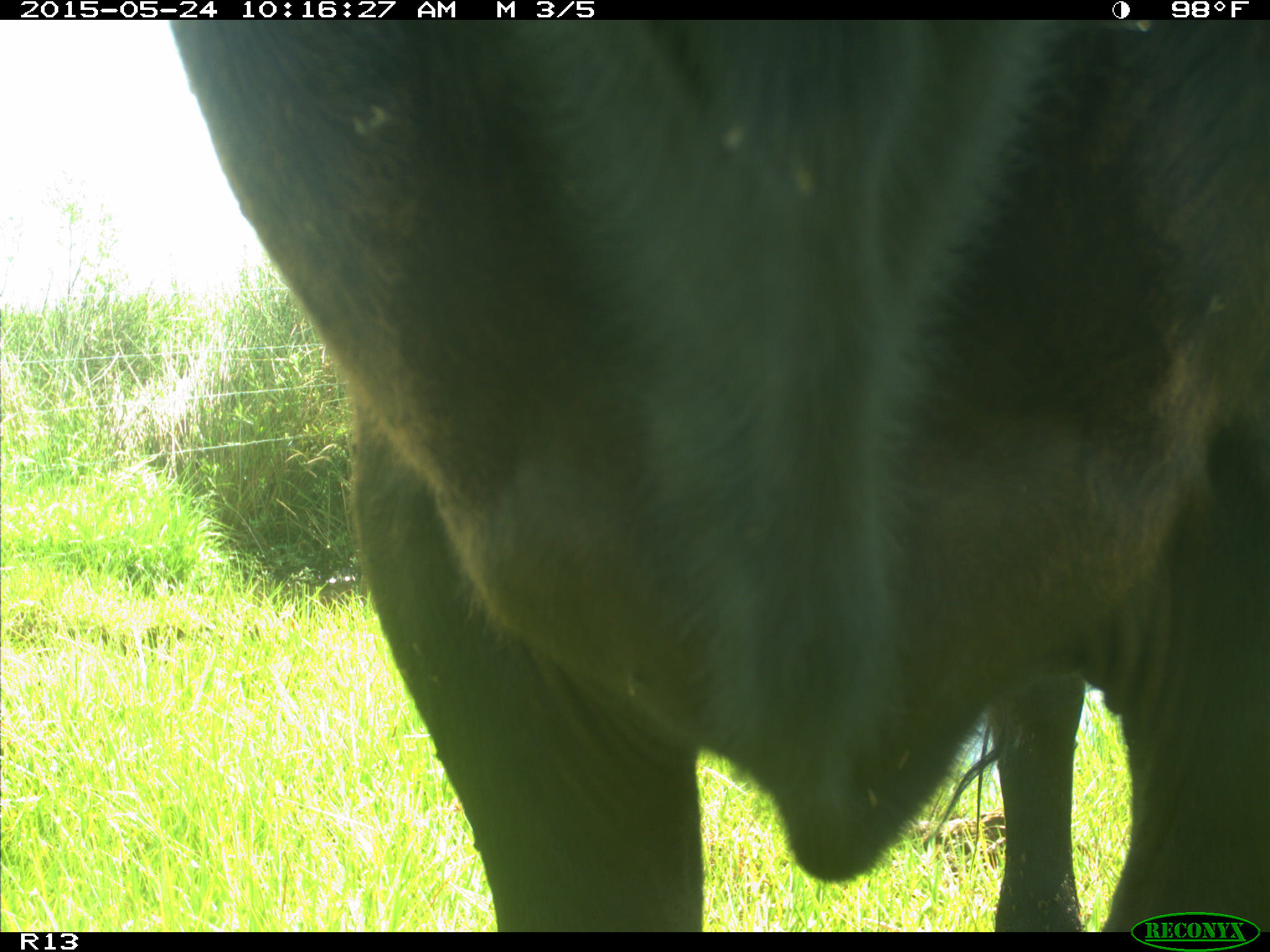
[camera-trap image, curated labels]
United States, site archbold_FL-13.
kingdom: Animalia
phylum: Chordata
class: Mammalia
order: Artiodactyla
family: Bovidae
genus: Bos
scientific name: Bos taurus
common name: domestic cow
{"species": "Bos taurus (domestic cow)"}